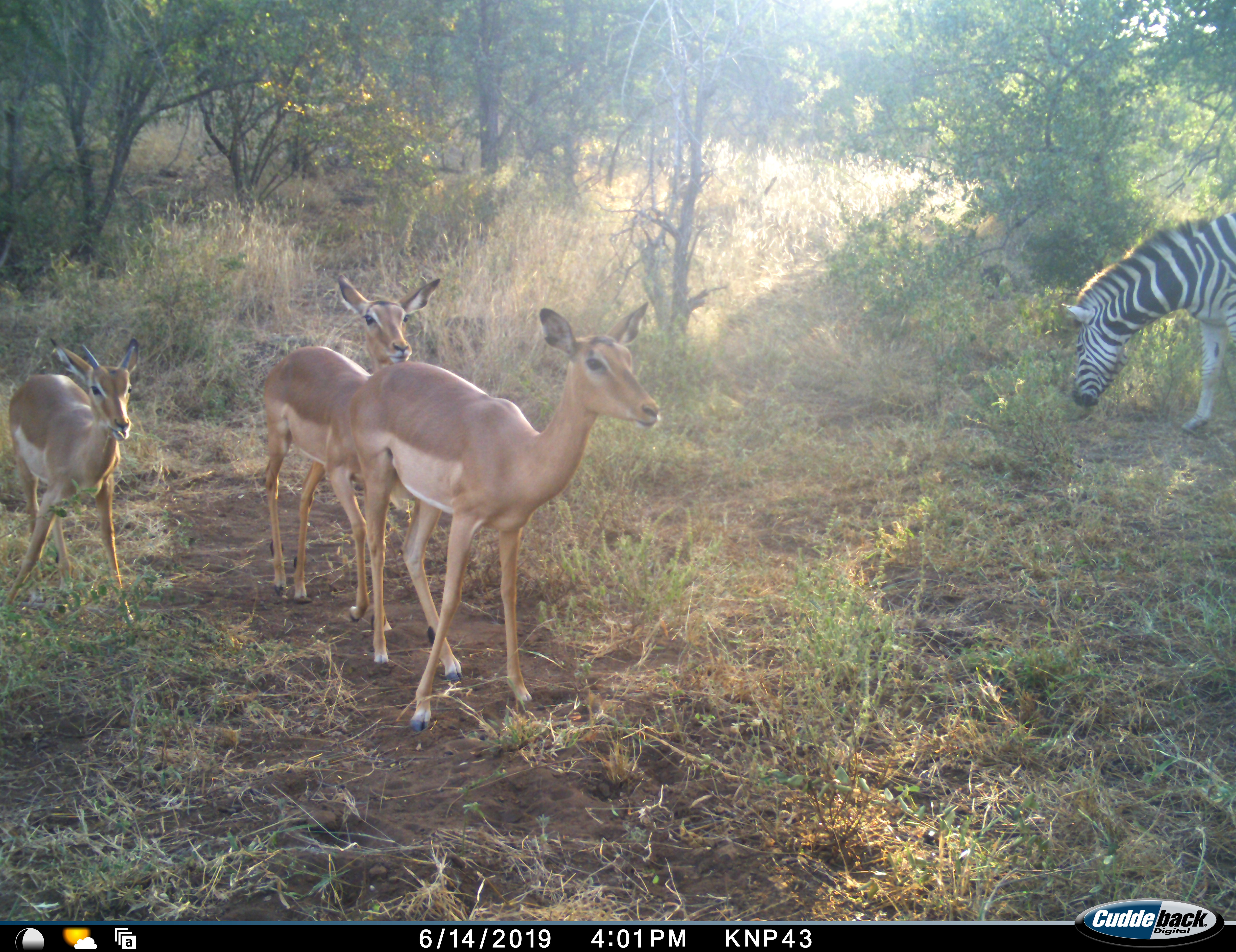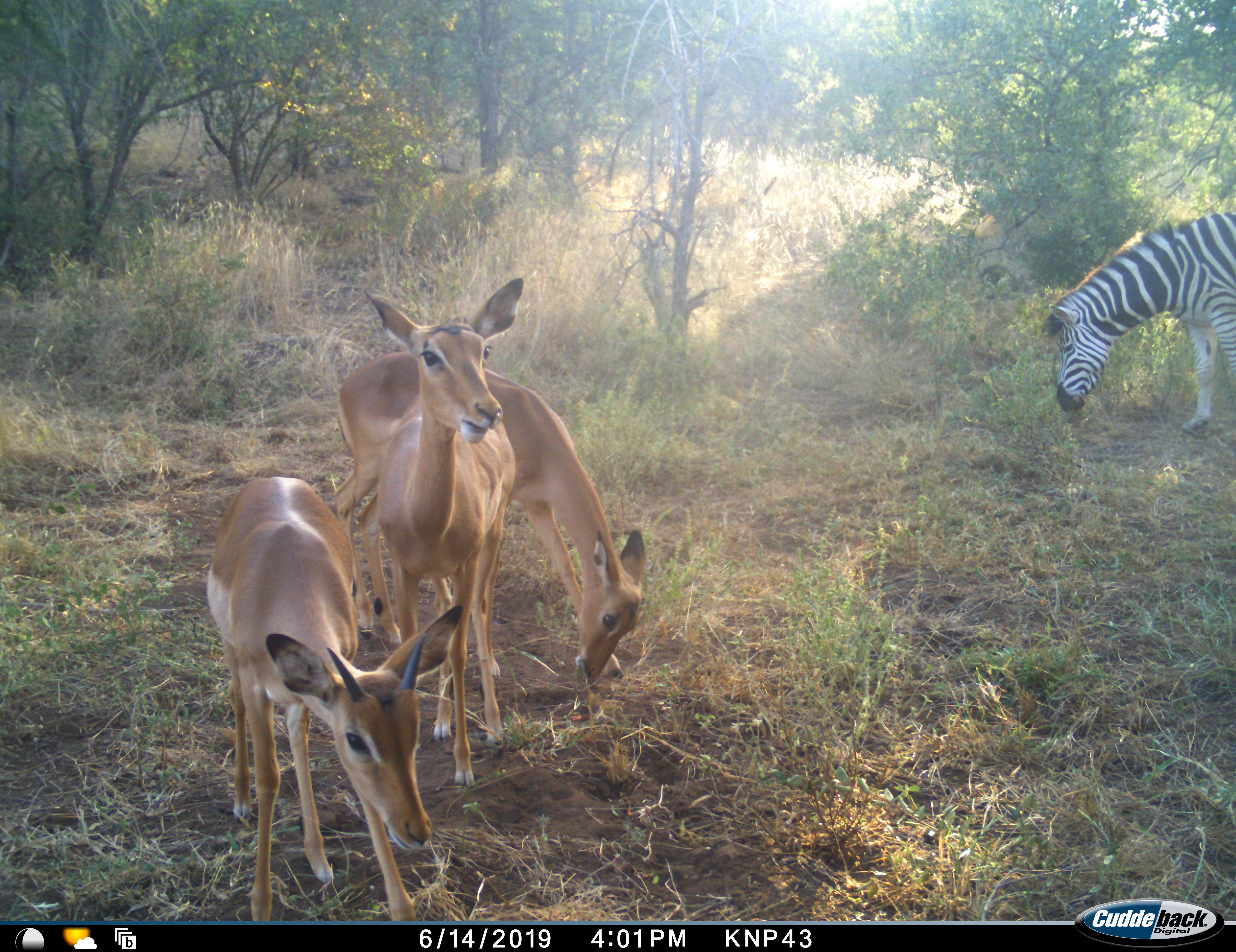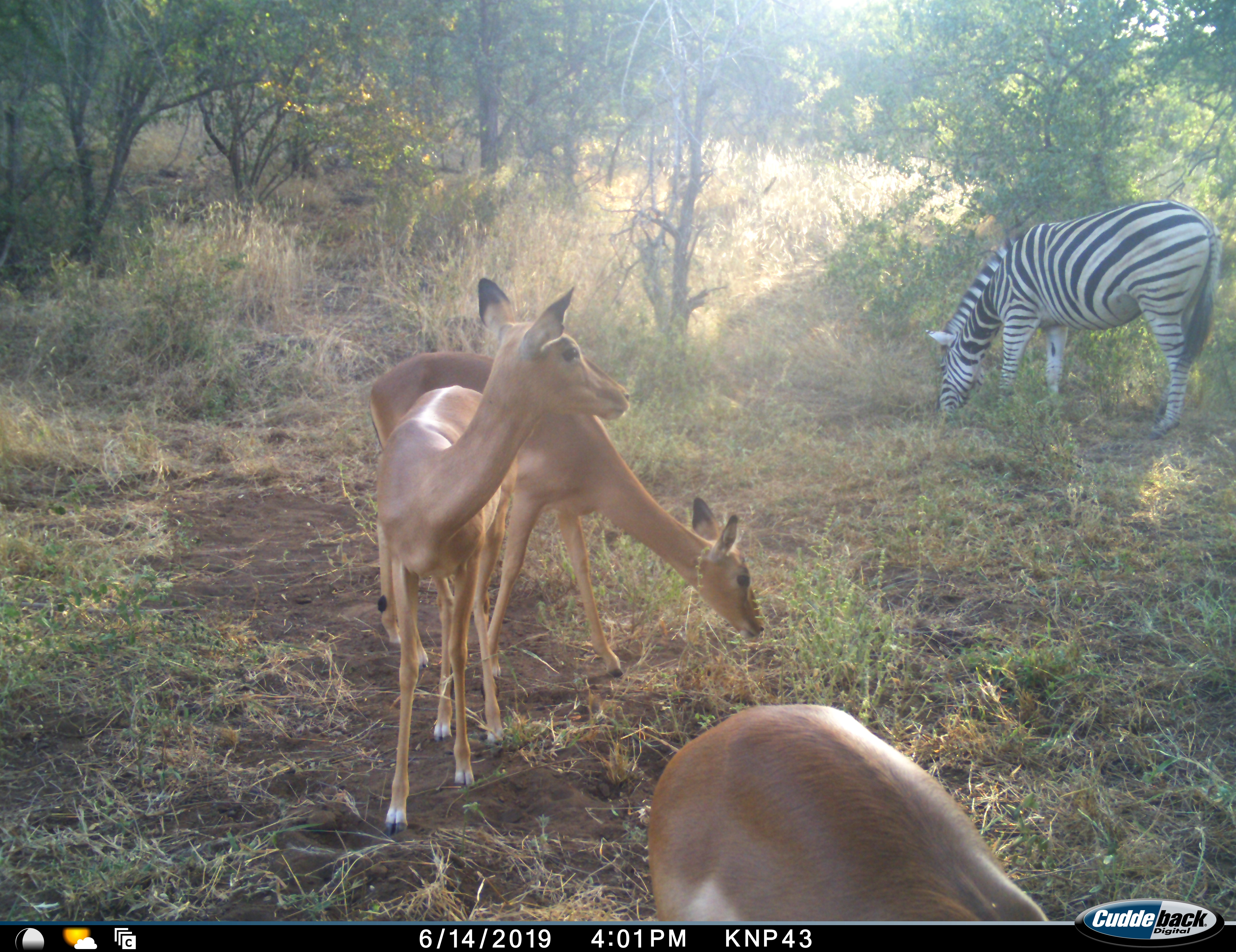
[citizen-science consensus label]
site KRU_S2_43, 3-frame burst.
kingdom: Animalia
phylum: Chordata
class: Mammalia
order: Artiodactyla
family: Bovidae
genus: Aepyceros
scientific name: Aepyceros melampus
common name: impala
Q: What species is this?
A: Impala (Aepyceros melampus).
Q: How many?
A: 3.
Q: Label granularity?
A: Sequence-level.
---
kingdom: Animalia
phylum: Chordata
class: Mammalia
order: Perissodactyla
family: Equidae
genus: Equus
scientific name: Equus quagga burchellii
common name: burchell's zebra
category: zebraburchells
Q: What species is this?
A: Zebraburchells (burchell's zebra) (Equus quagga burchellii).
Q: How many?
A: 1.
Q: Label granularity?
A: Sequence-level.